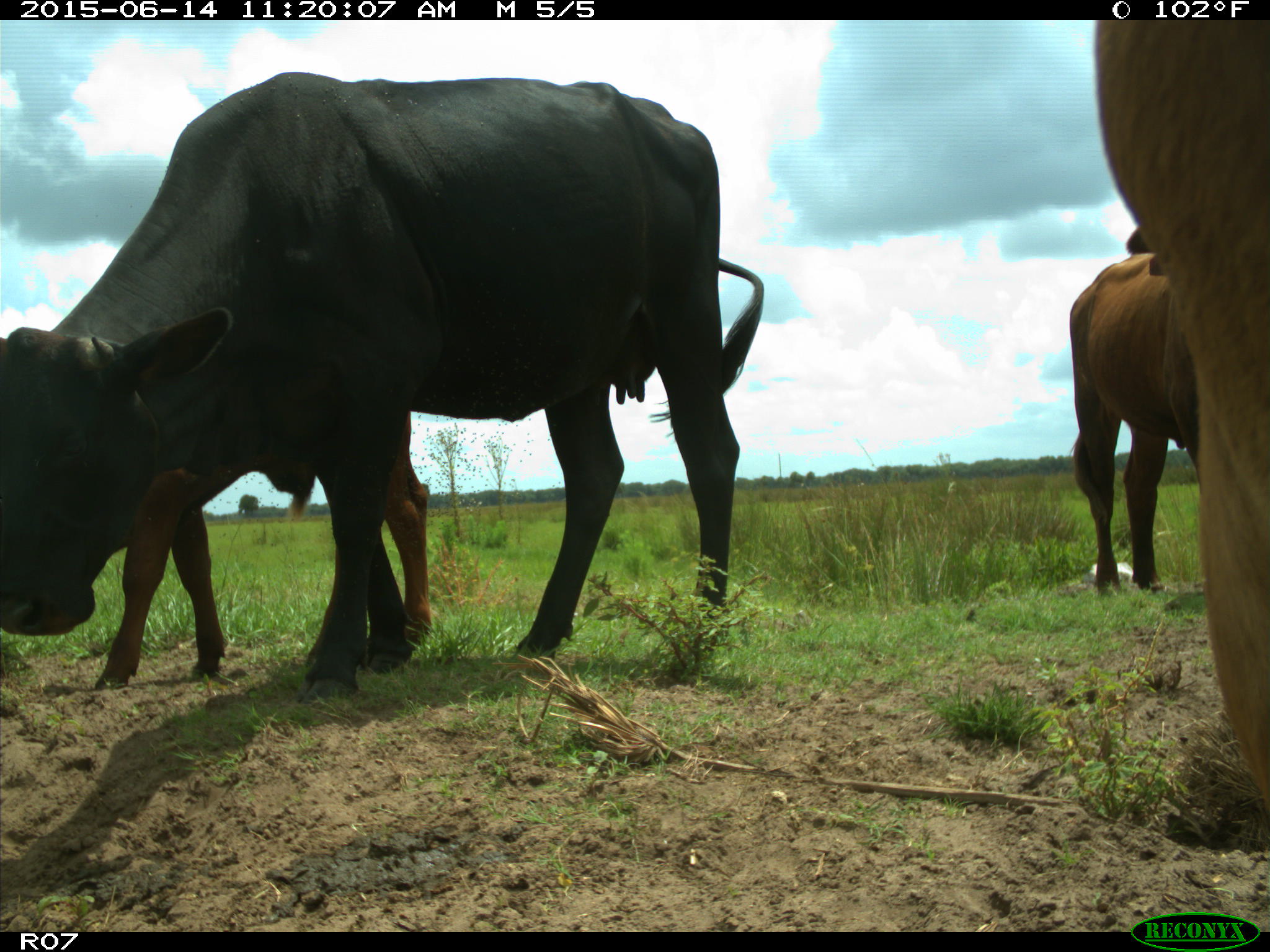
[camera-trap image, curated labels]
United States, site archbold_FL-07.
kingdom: Animalia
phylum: Chordata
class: Mammalia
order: Artiodactyla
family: Bovidae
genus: Bos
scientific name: Bos taurus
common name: domestic cow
Bos taurus (domestic cow).